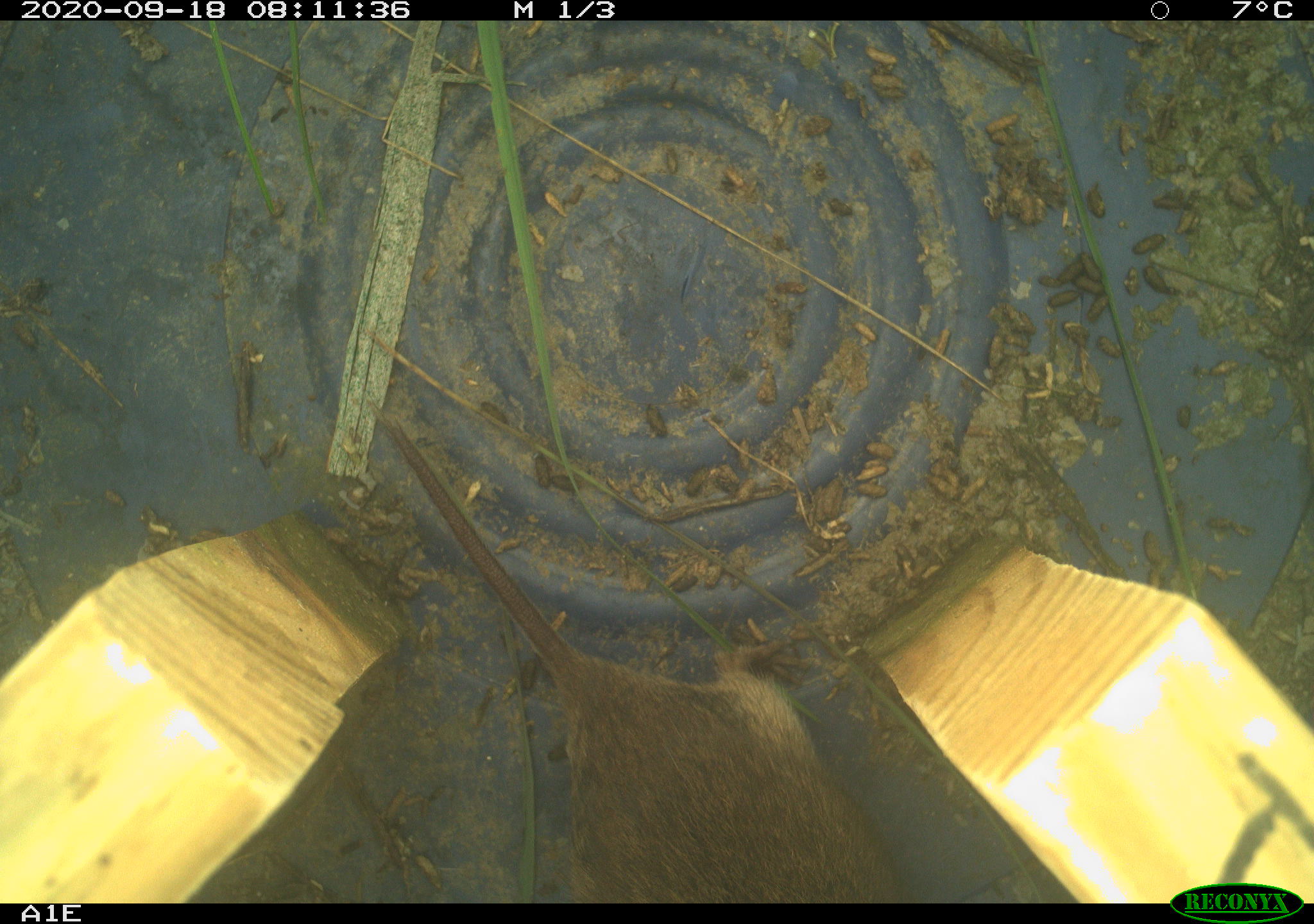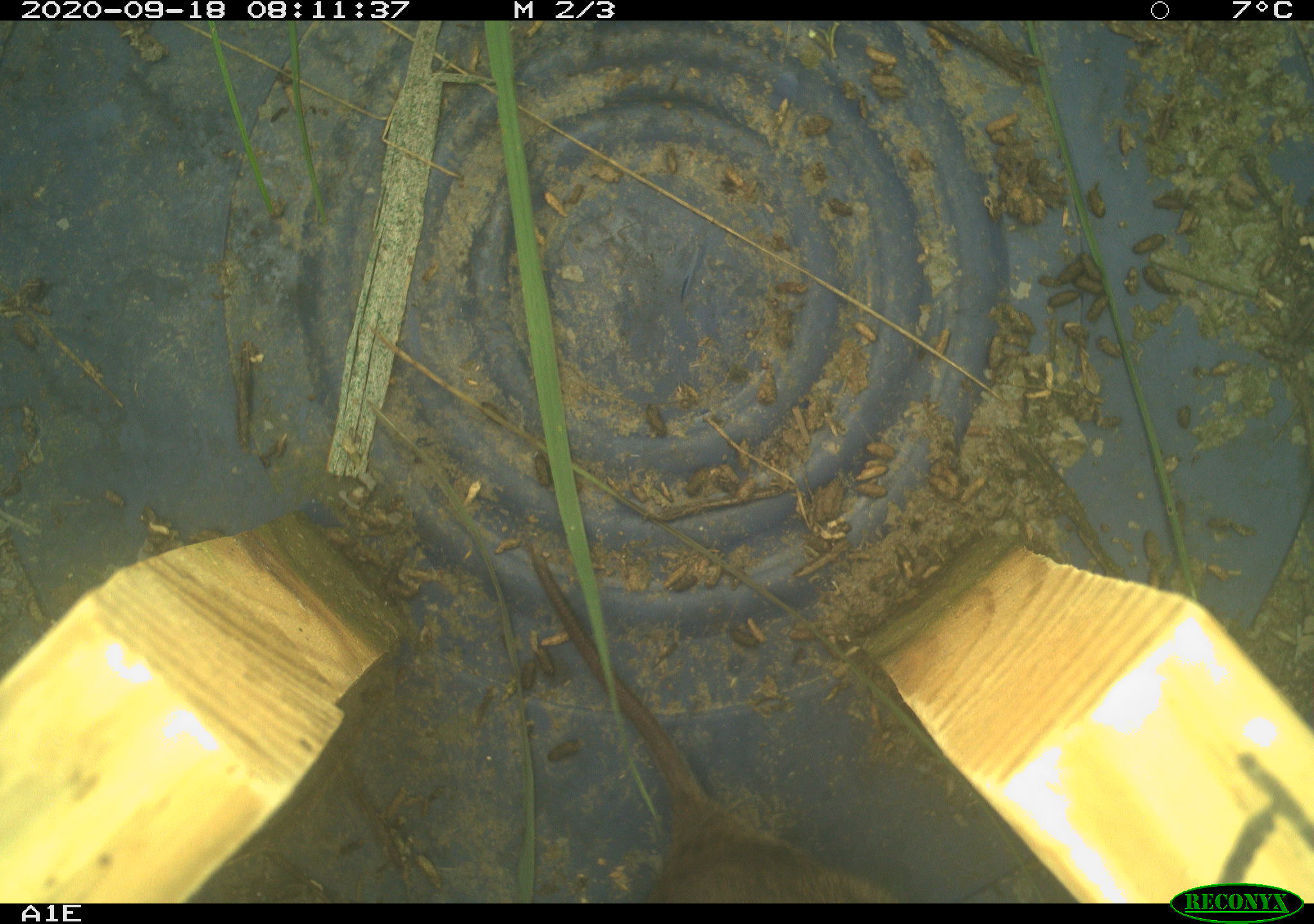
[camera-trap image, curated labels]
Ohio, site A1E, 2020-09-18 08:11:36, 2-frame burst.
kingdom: Animalia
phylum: Chordata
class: Mammalia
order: Rodentia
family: Cricetidae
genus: Microtus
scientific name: Microtus pennsylvanicus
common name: meadow vole